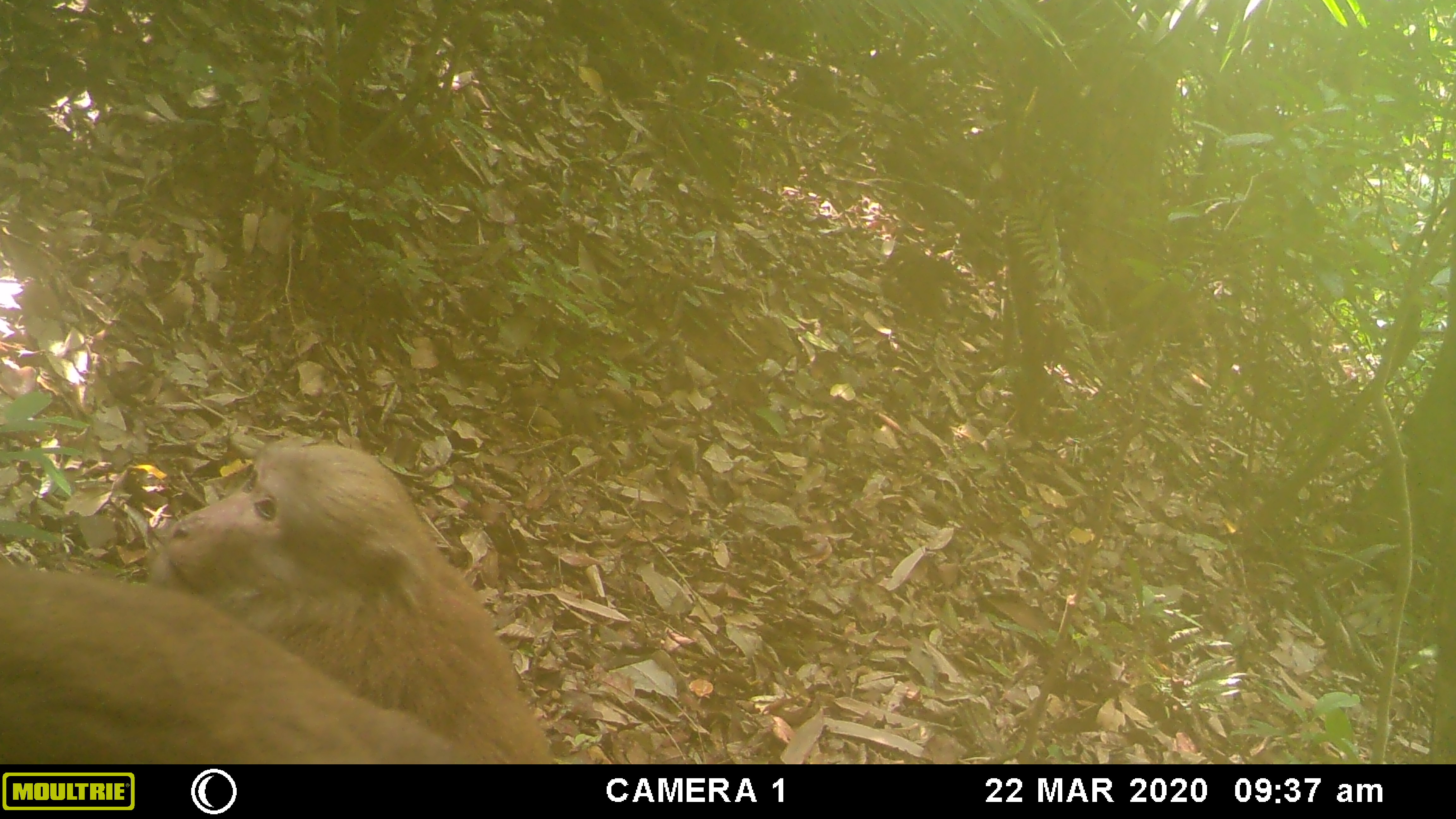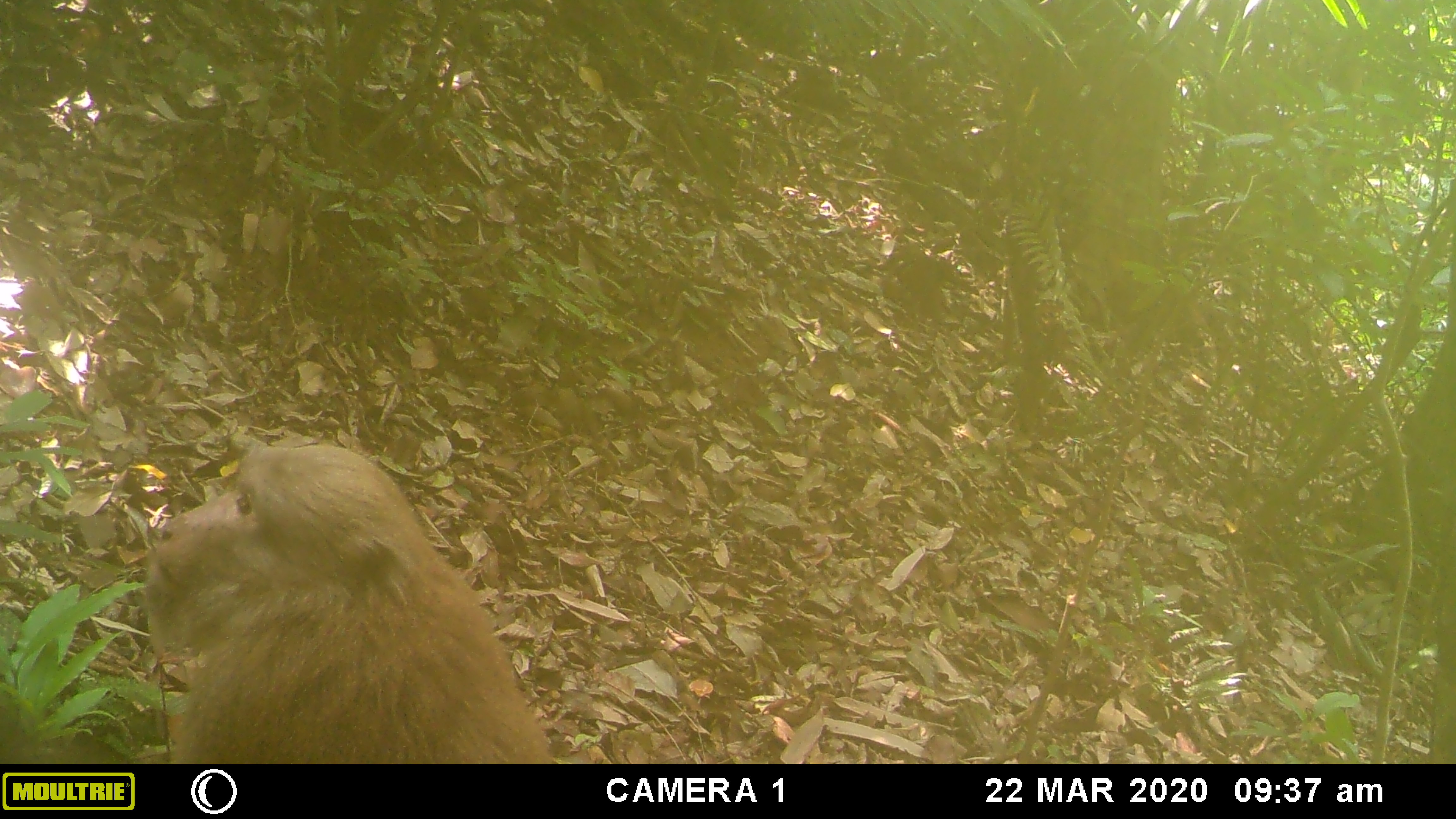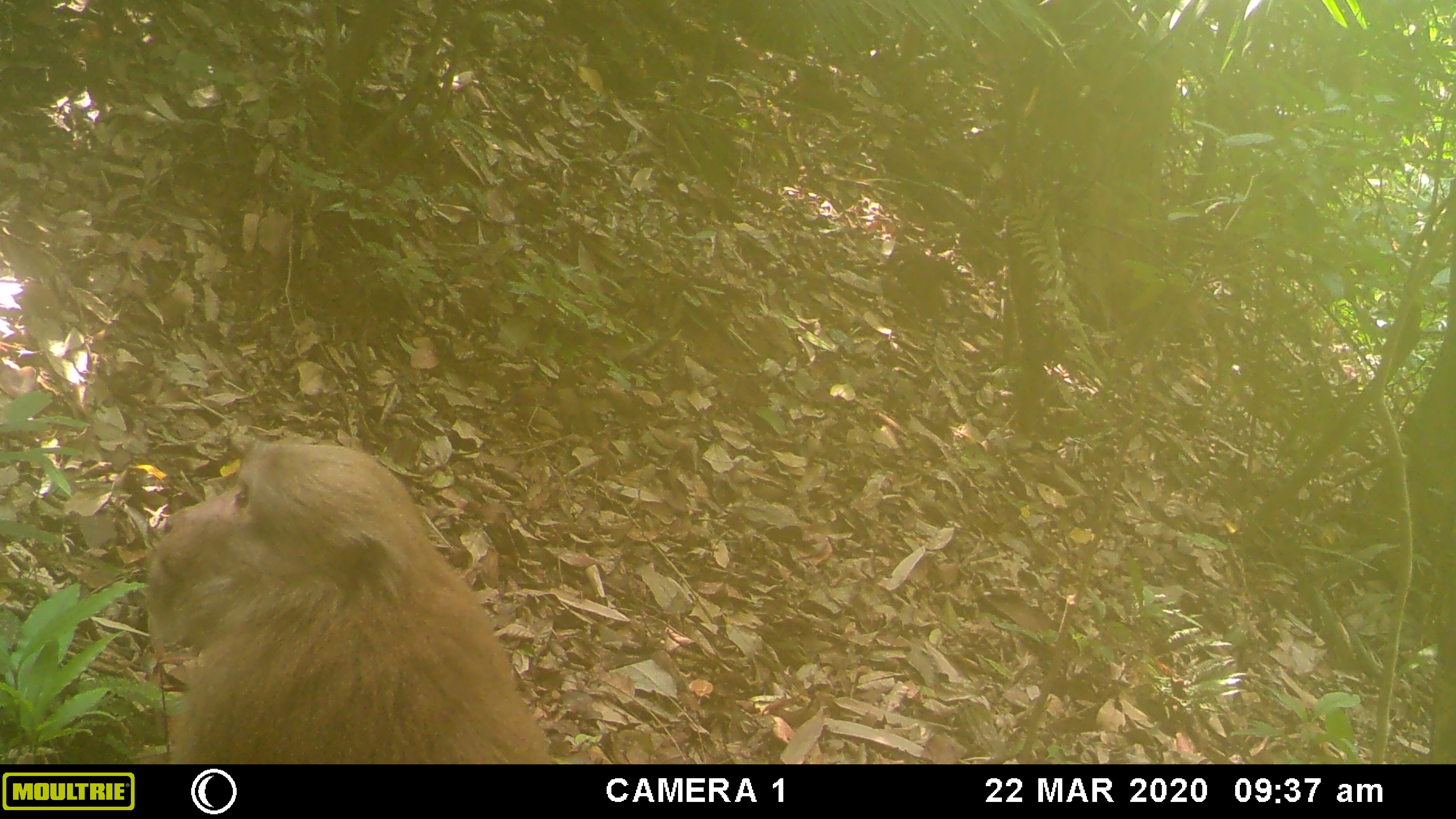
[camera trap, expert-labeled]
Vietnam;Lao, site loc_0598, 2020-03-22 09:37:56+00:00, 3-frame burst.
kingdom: Animalia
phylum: Chordata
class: Mammalia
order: Primates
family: Cercopithecidae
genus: Macaca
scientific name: Macaca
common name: macaques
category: assam or rhesus macaque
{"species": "assam or rhesus macaque (macaques) (Macaca)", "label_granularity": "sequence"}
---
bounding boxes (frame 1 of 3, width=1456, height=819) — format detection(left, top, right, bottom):
assam or rhesus macaque: detection(148, 438, 556, 764); detection(0, 564, 477, 764)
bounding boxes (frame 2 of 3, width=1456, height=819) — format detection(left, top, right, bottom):
assam or rhesus macaque: detection(141, 444, 555, 764)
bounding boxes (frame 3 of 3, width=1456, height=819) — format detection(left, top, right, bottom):
assam or rhesus macaque: detection(143, 440, 555, 764)